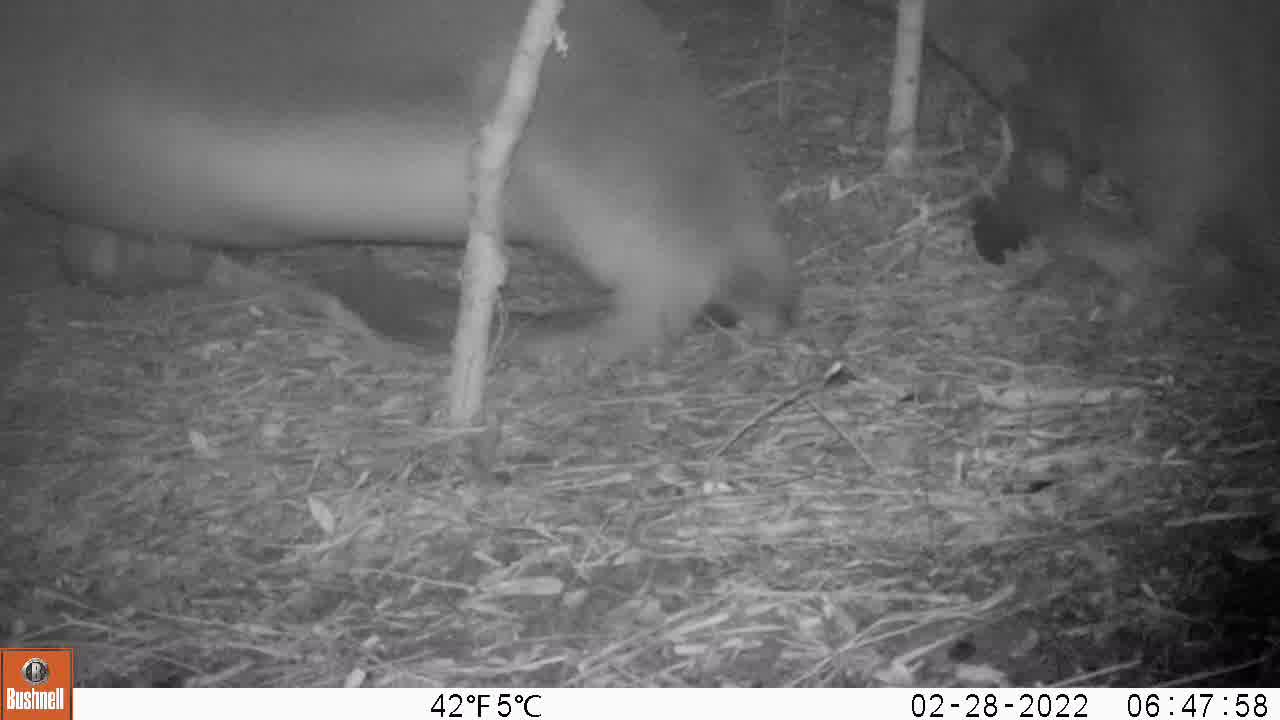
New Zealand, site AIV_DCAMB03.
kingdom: Animalia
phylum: Chordata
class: Mammalia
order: Carnivora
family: Otariidae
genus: Phocarctos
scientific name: Phocarctos hookeri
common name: new zealand sea lion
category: sealion